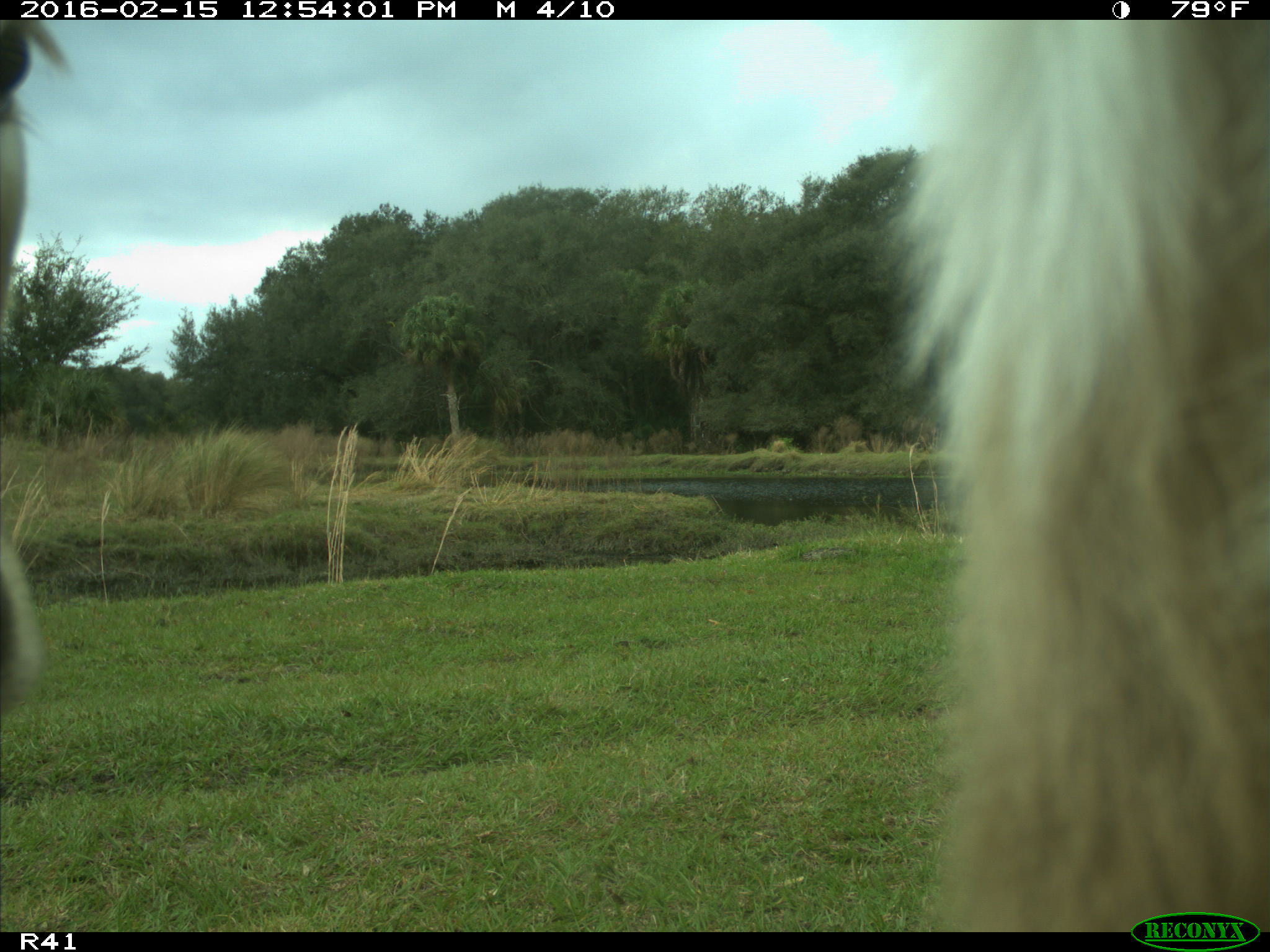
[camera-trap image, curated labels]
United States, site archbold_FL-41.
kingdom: Animalia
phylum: Chordata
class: Mammalia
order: Artiodactyla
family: Bovidae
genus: Bos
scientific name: Bos taurus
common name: domestic cow